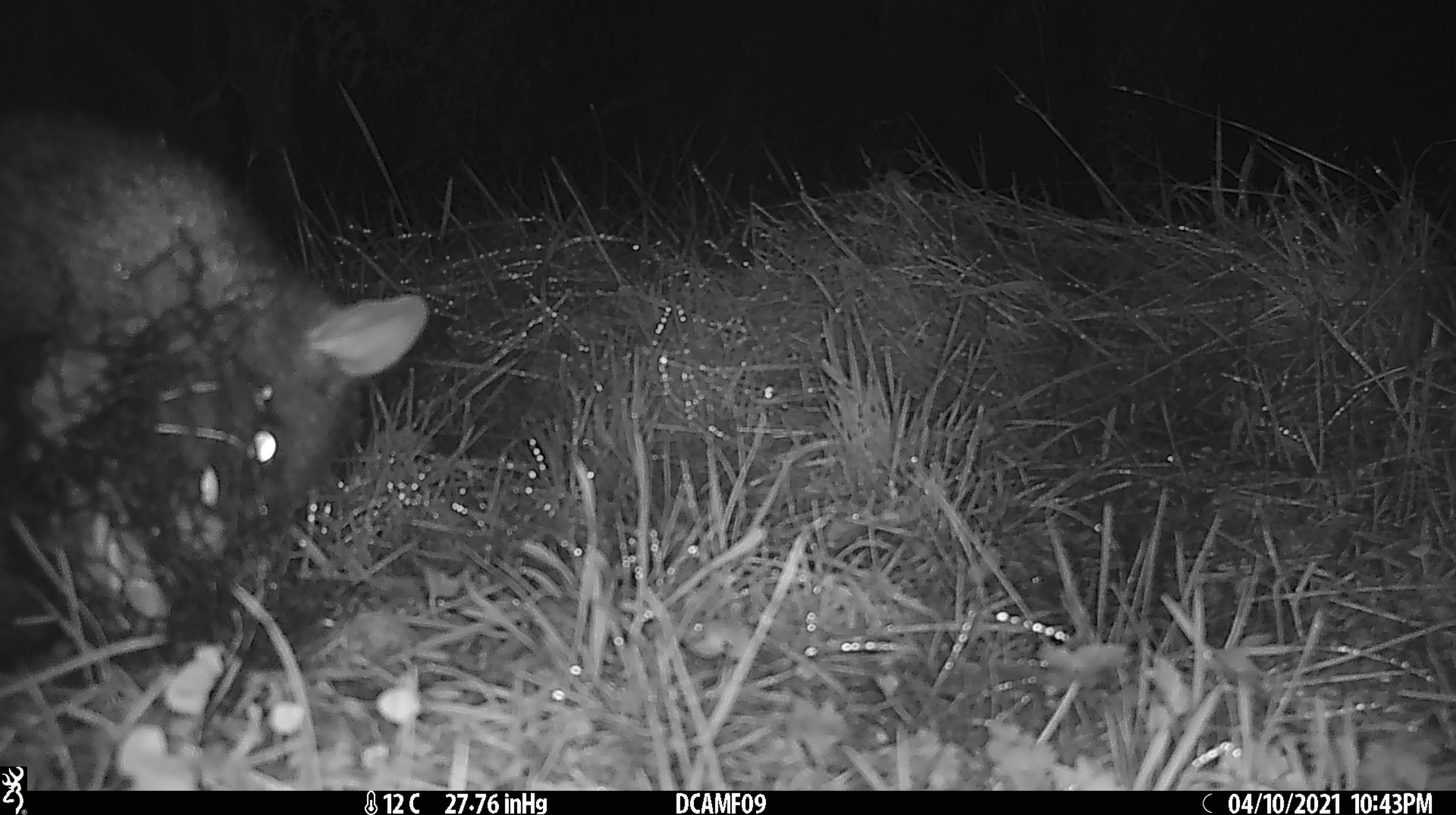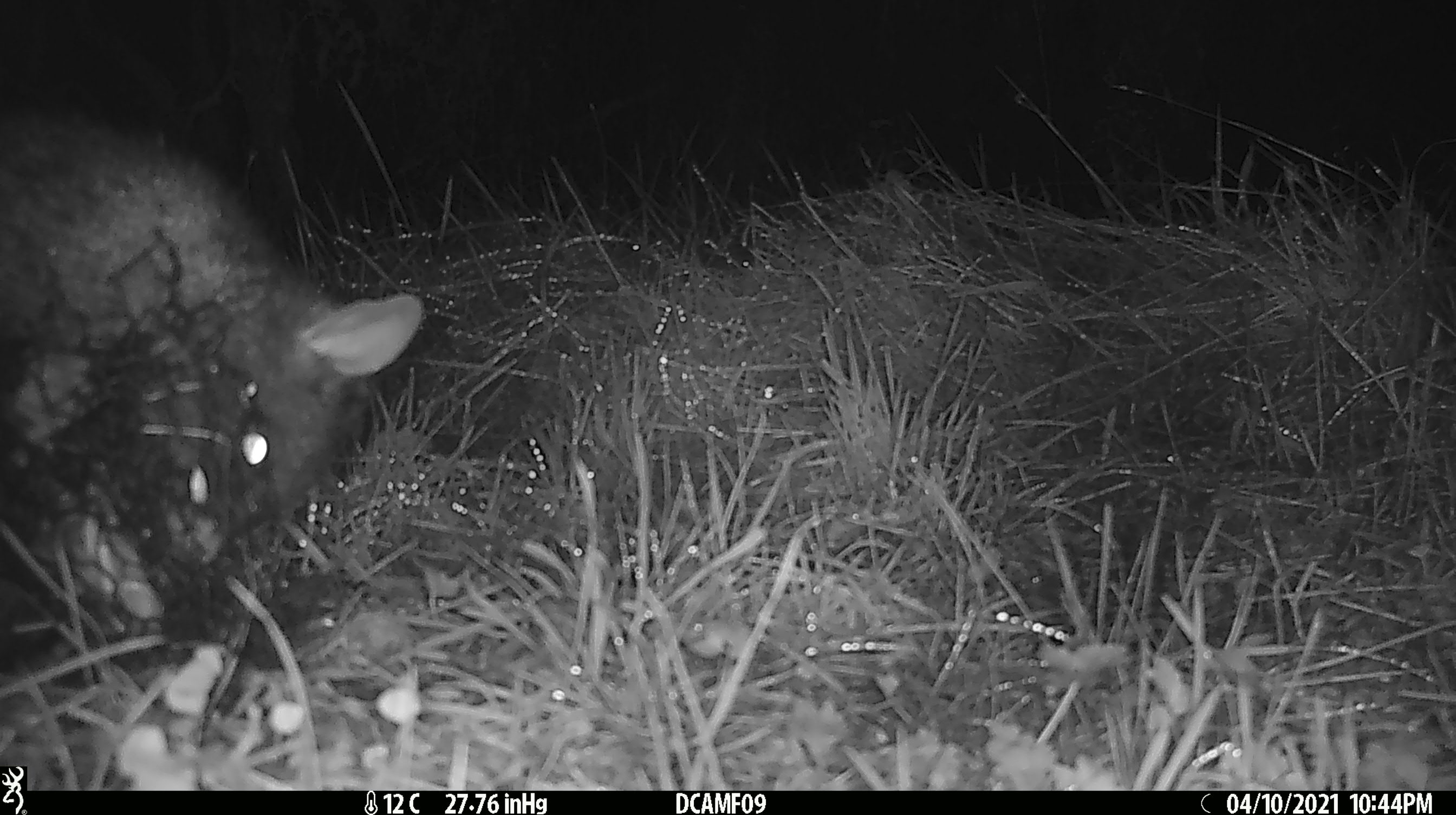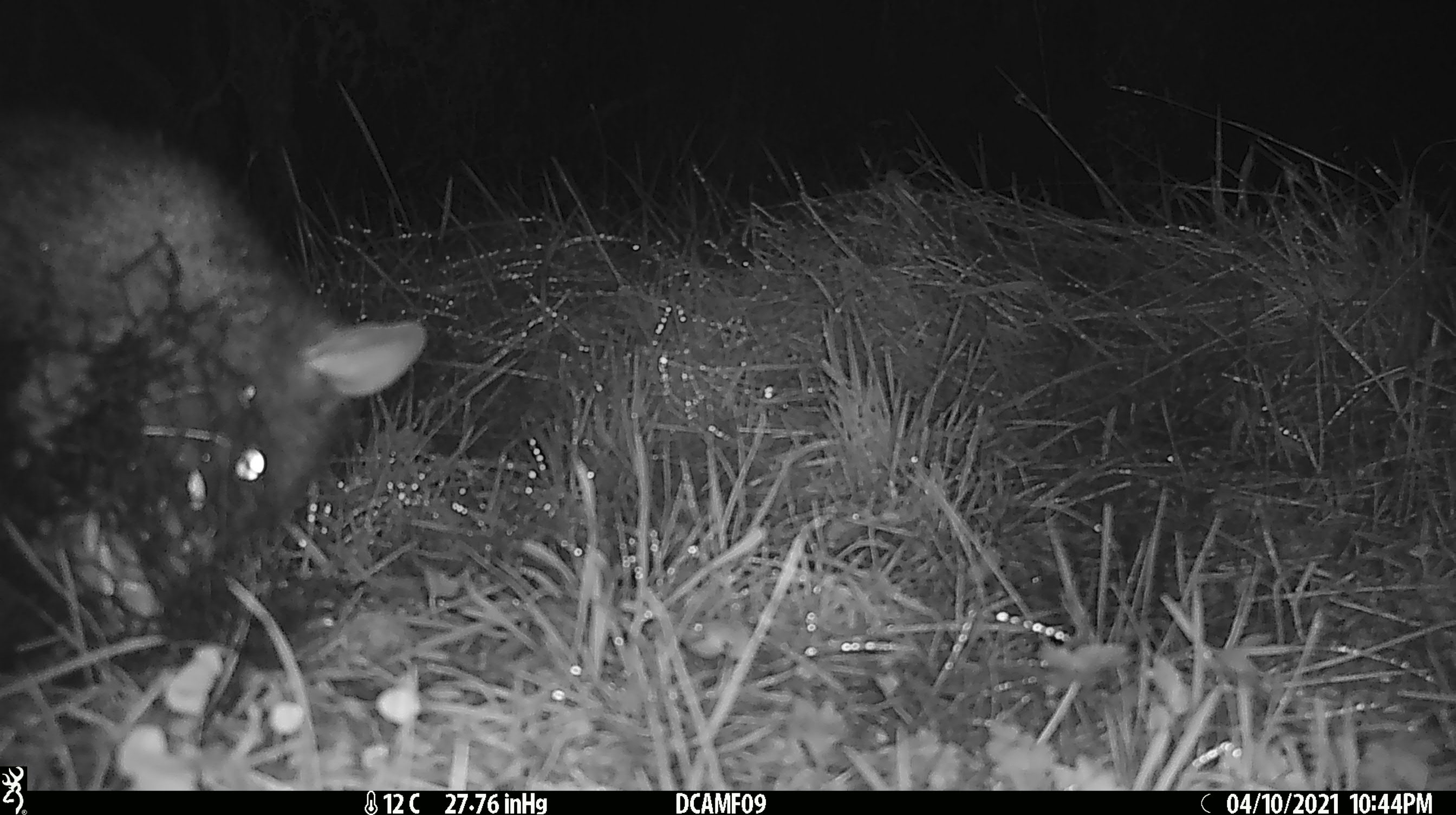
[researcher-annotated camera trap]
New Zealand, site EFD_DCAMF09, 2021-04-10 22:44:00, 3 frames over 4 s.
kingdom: Animalia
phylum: Chordata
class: Mammalia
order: Diprotodontia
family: Phalangeridae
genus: Trichosurus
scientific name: Trichosurus vulpecula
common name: common brushtail possum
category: possum